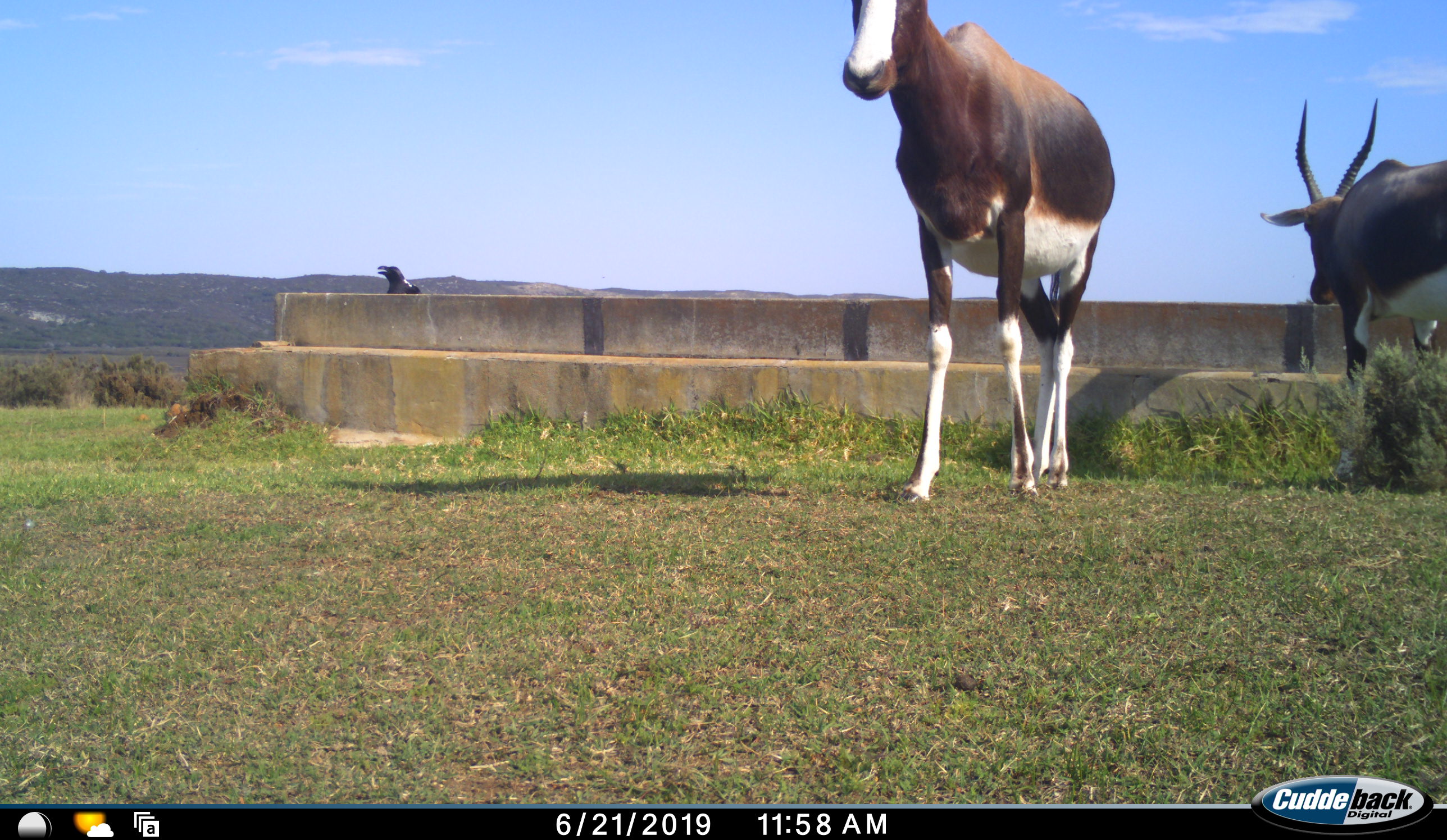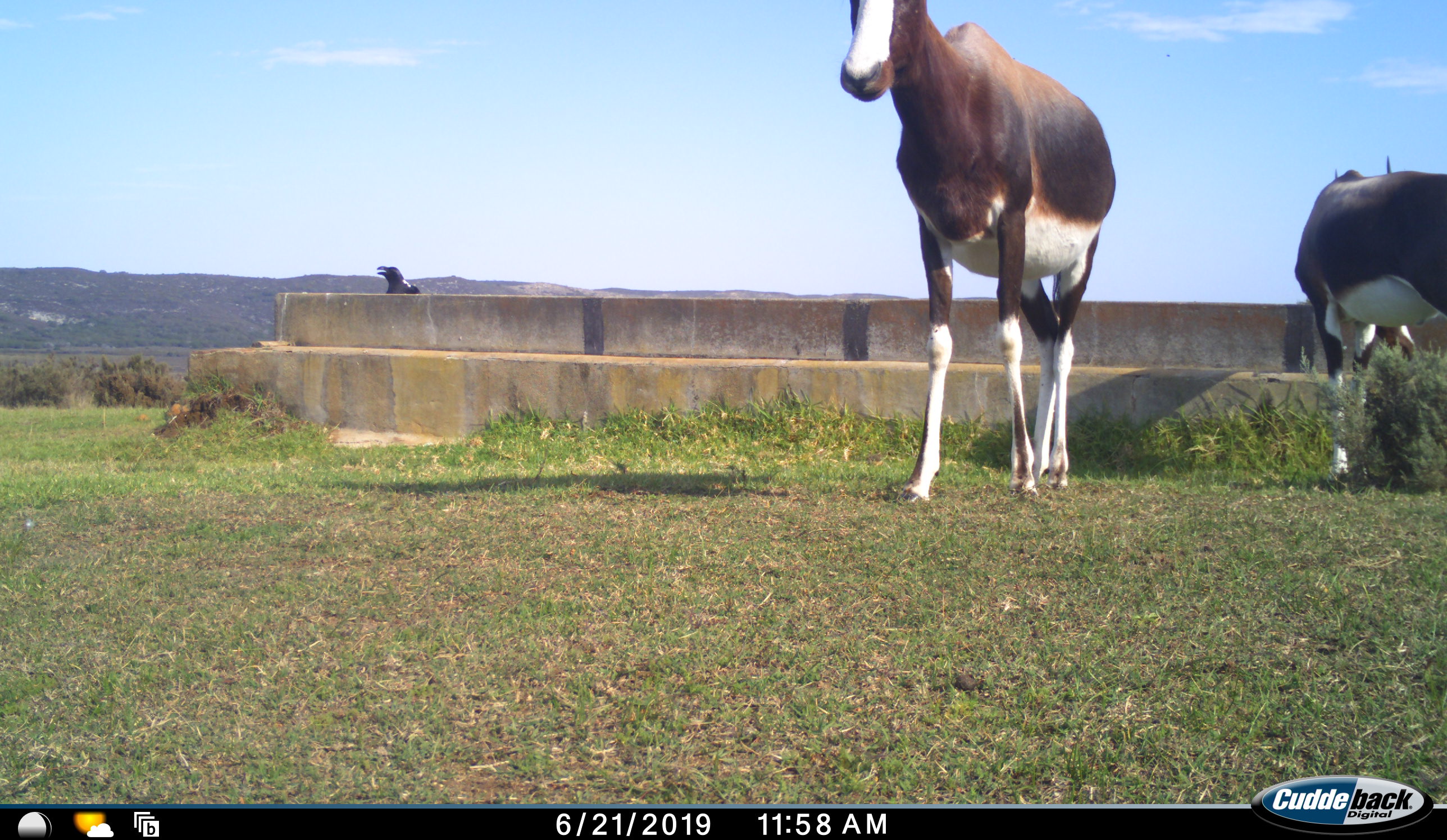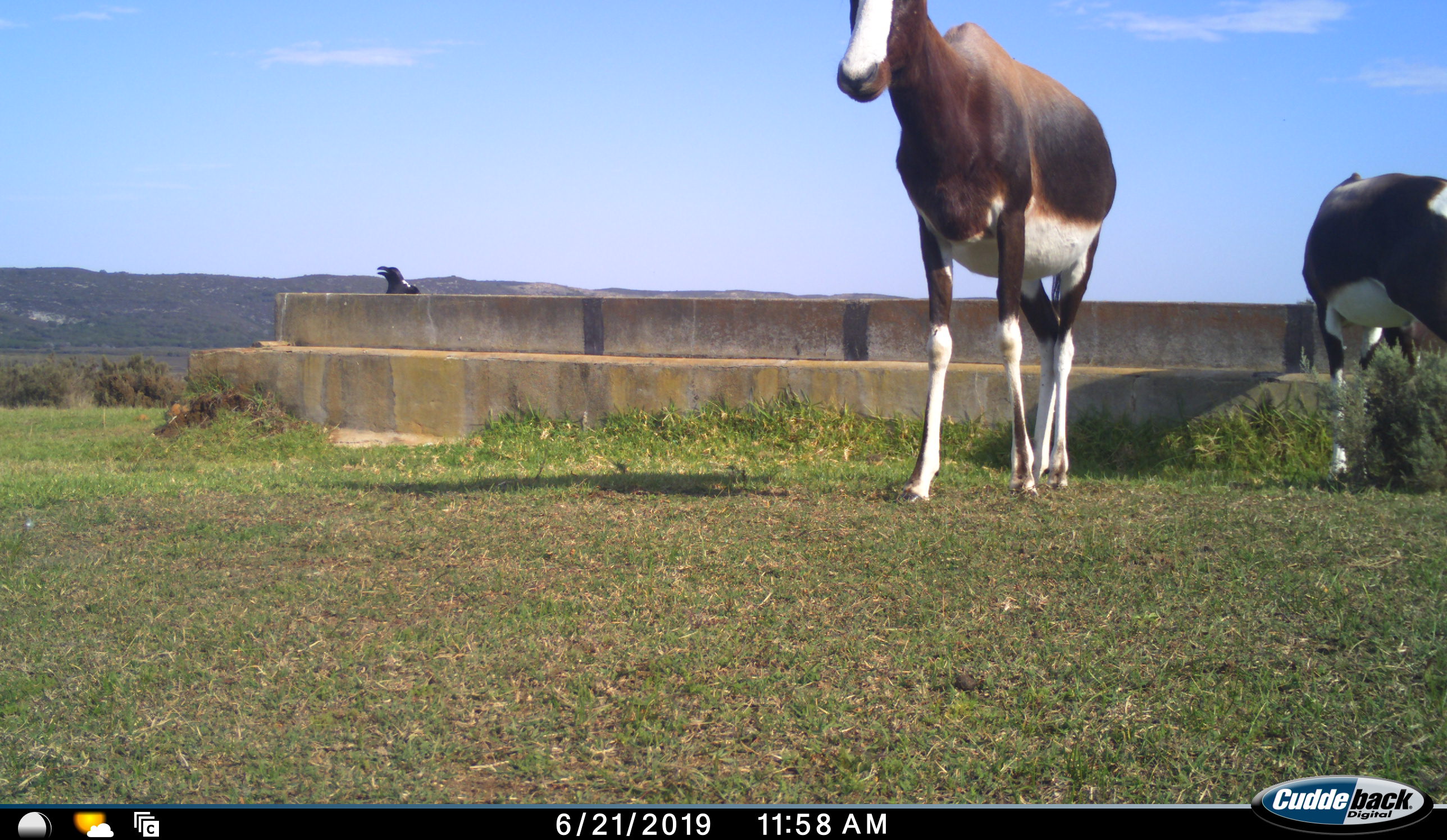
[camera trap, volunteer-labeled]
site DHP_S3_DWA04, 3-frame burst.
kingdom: Animalia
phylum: Chordata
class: Mammalia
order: Artiodactyla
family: Bovidae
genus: Damaliscus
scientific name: Damaliscus pygargus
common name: bontebok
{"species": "bontebok (Damaliscus pygargus)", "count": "2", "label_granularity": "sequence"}